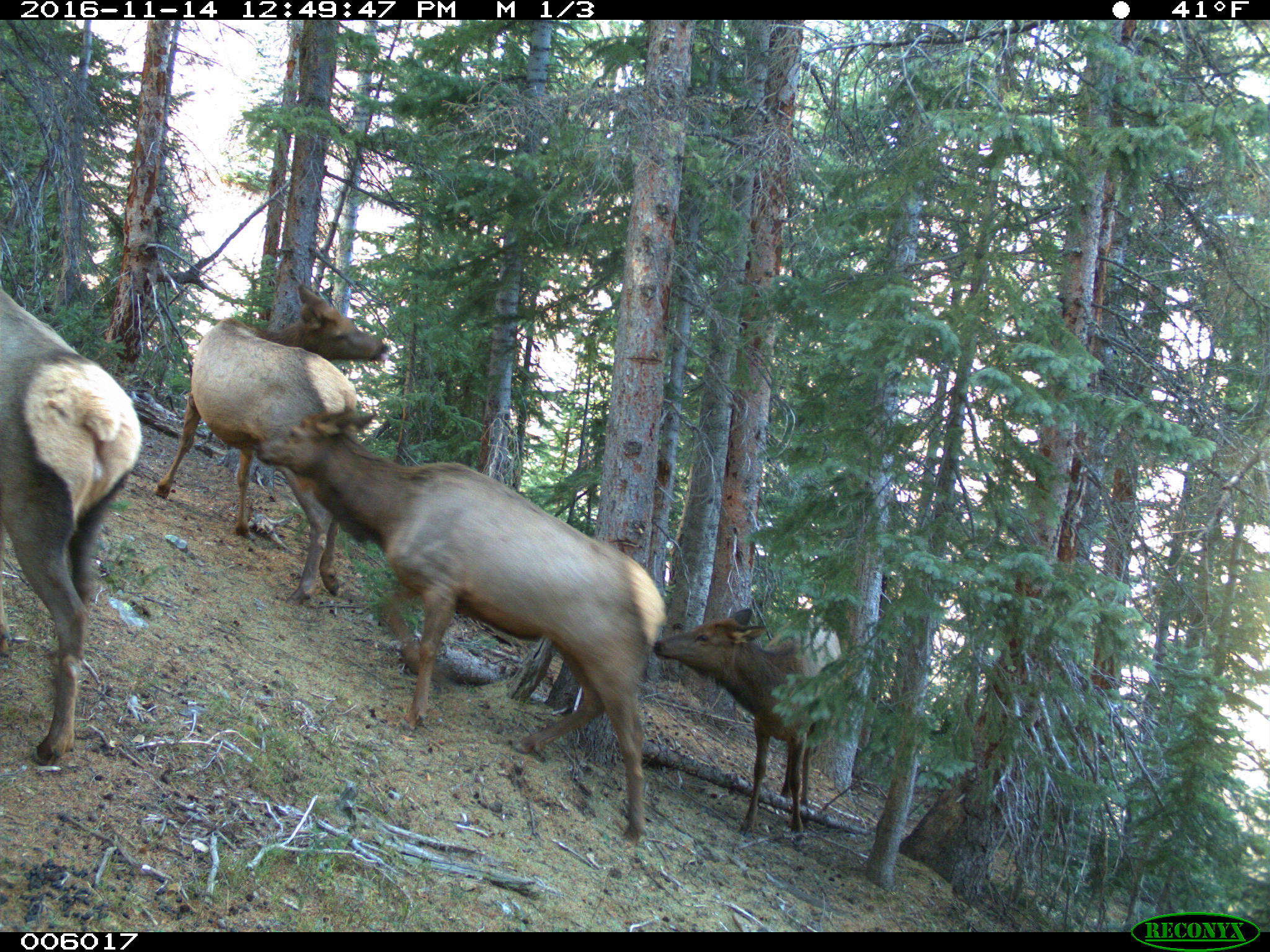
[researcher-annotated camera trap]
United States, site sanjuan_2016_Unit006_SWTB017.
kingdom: Animalia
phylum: Chordata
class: Mammalia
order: Artiodactyla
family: Cervidae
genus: Cervus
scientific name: Cervus elaphus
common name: red deer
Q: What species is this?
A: Cervus elaphus (red deer).